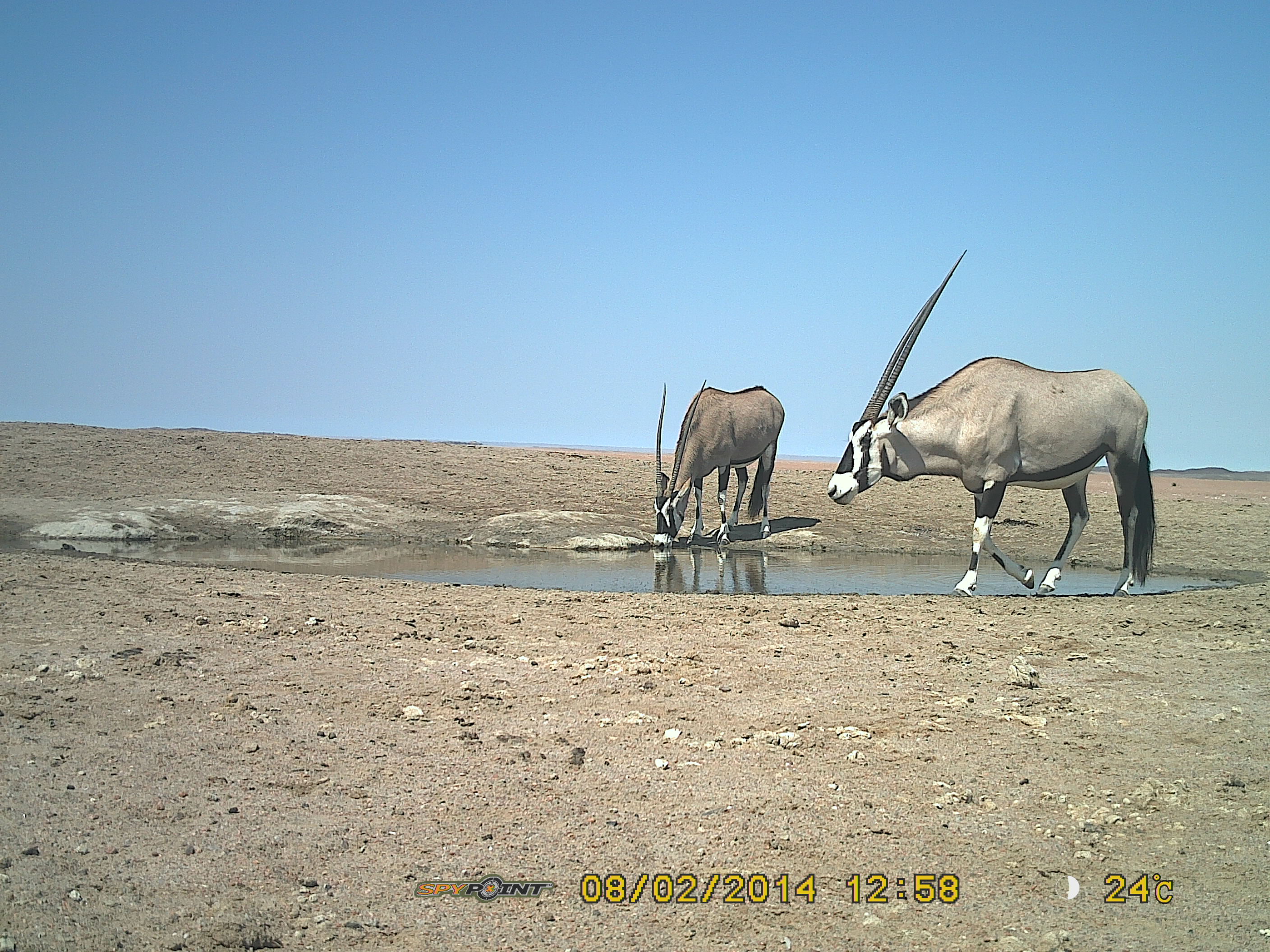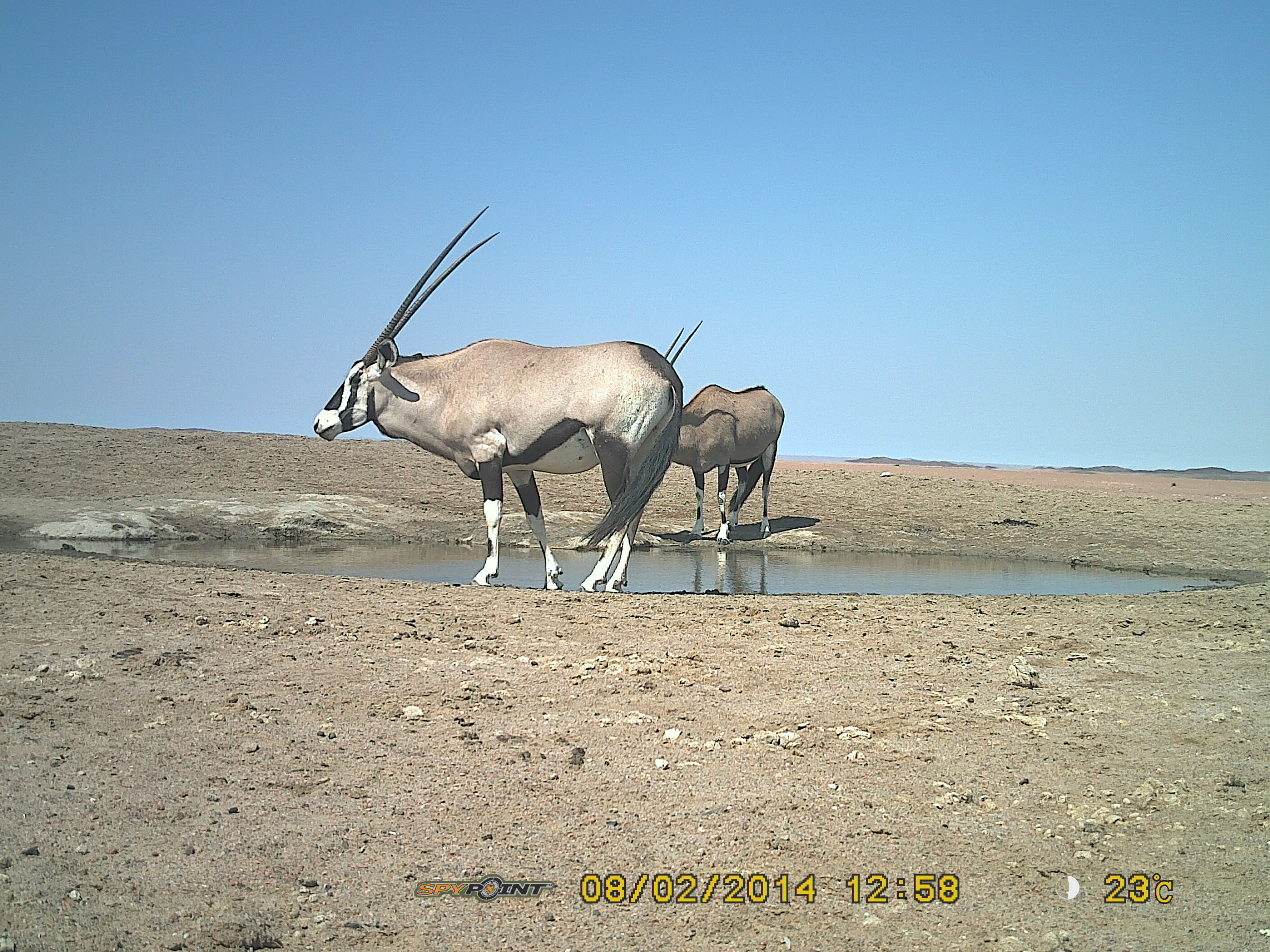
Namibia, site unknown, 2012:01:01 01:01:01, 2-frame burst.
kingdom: Animalia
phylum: Chordata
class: Mammalia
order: Artiodactyla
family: Bovidae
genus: Oryx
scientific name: Oryx gazella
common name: gemsbok